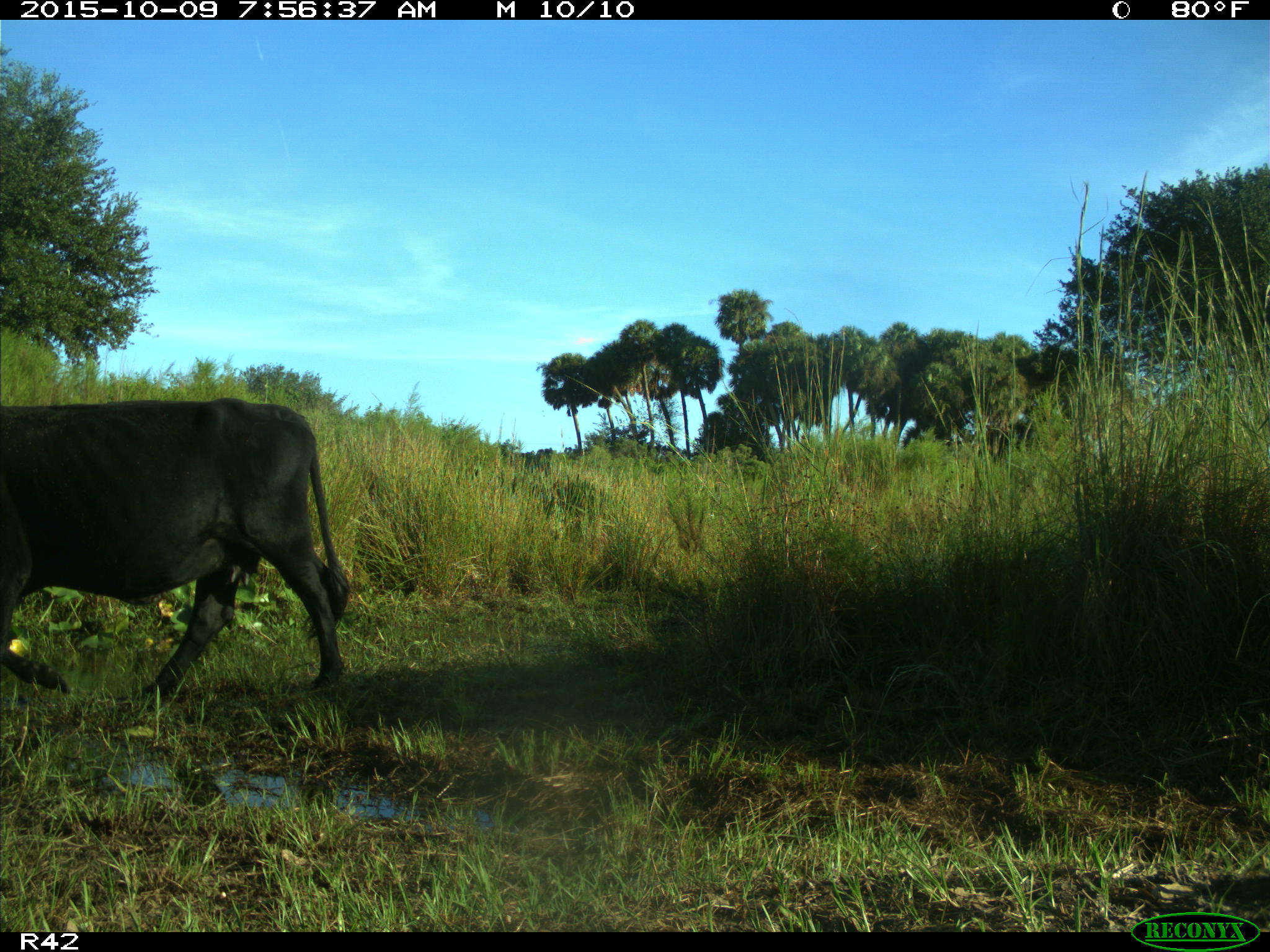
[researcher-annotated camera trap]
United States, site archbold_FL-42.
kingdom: Animalia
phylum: Chordata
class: Mammalia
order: Artiodactyla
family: Bovidae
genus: Bos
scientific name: Bos taurus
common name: domestic cow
Bos taurus (domestic cow).